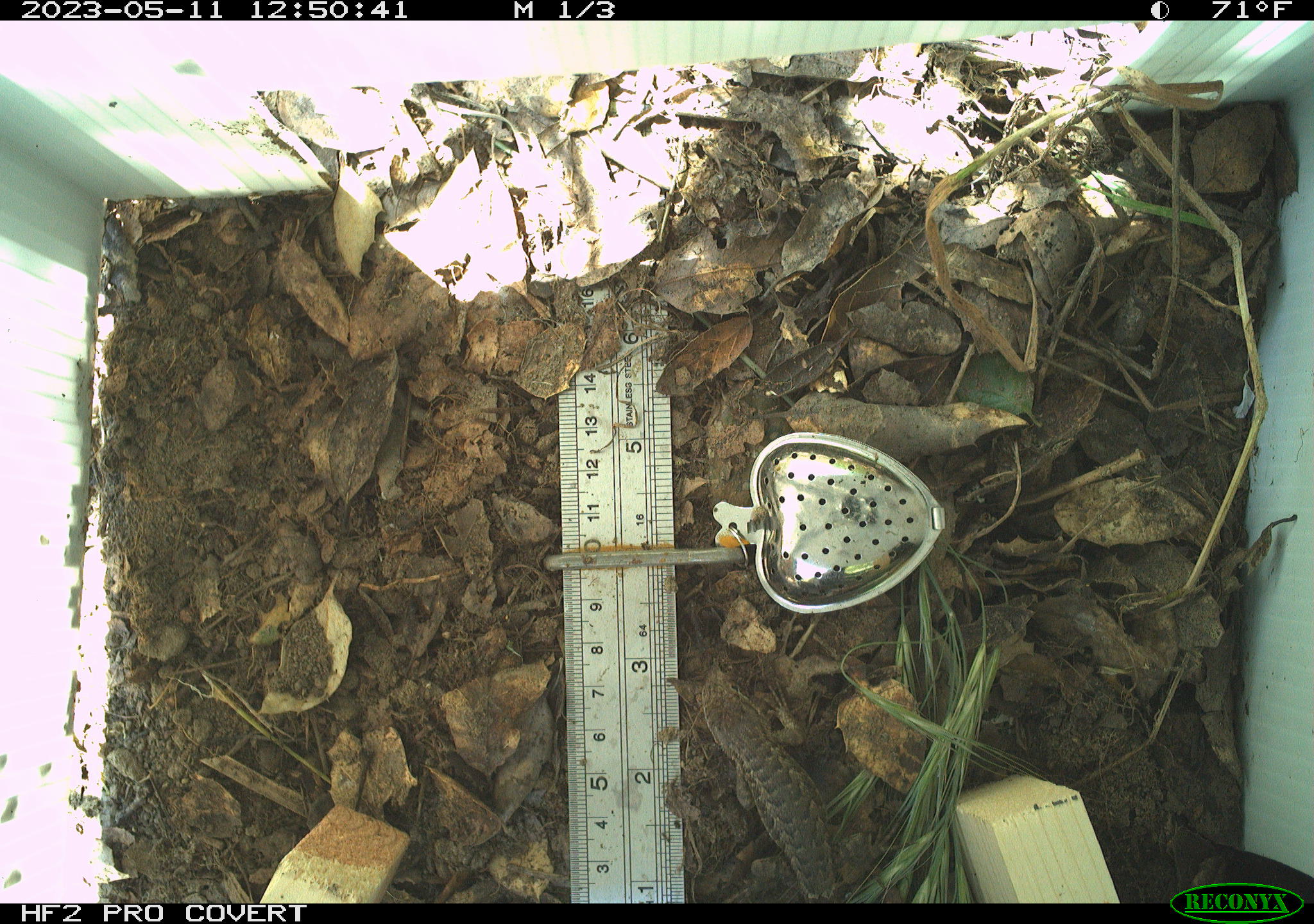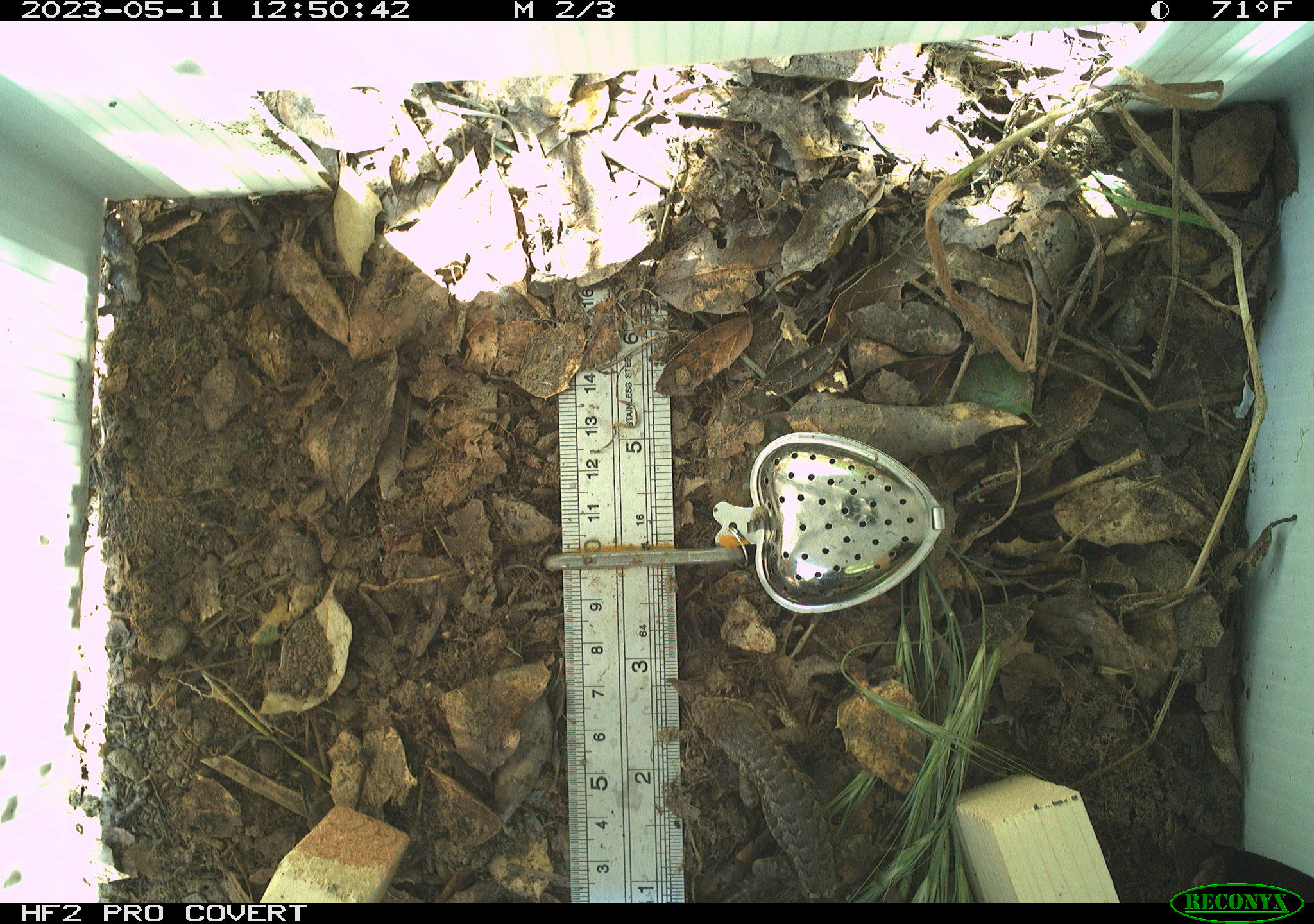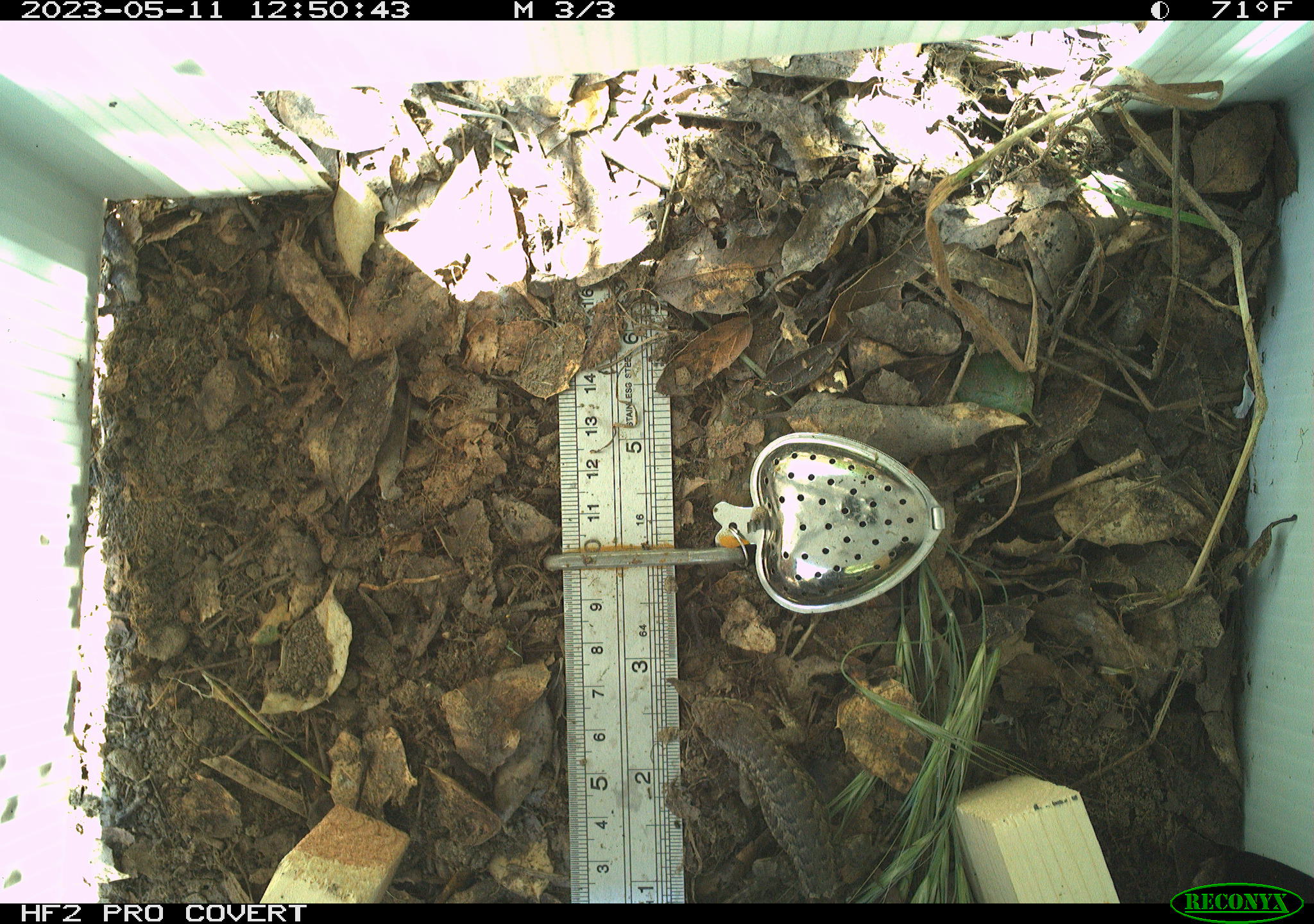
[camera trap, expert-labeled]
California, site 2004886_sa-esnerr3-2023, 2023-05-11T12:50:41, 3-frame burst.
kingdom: Animalia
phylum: Chordata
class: Reptilia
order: Squamata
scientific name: Squamata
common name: lizards and snakes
Lizards and snakes (Squamata).